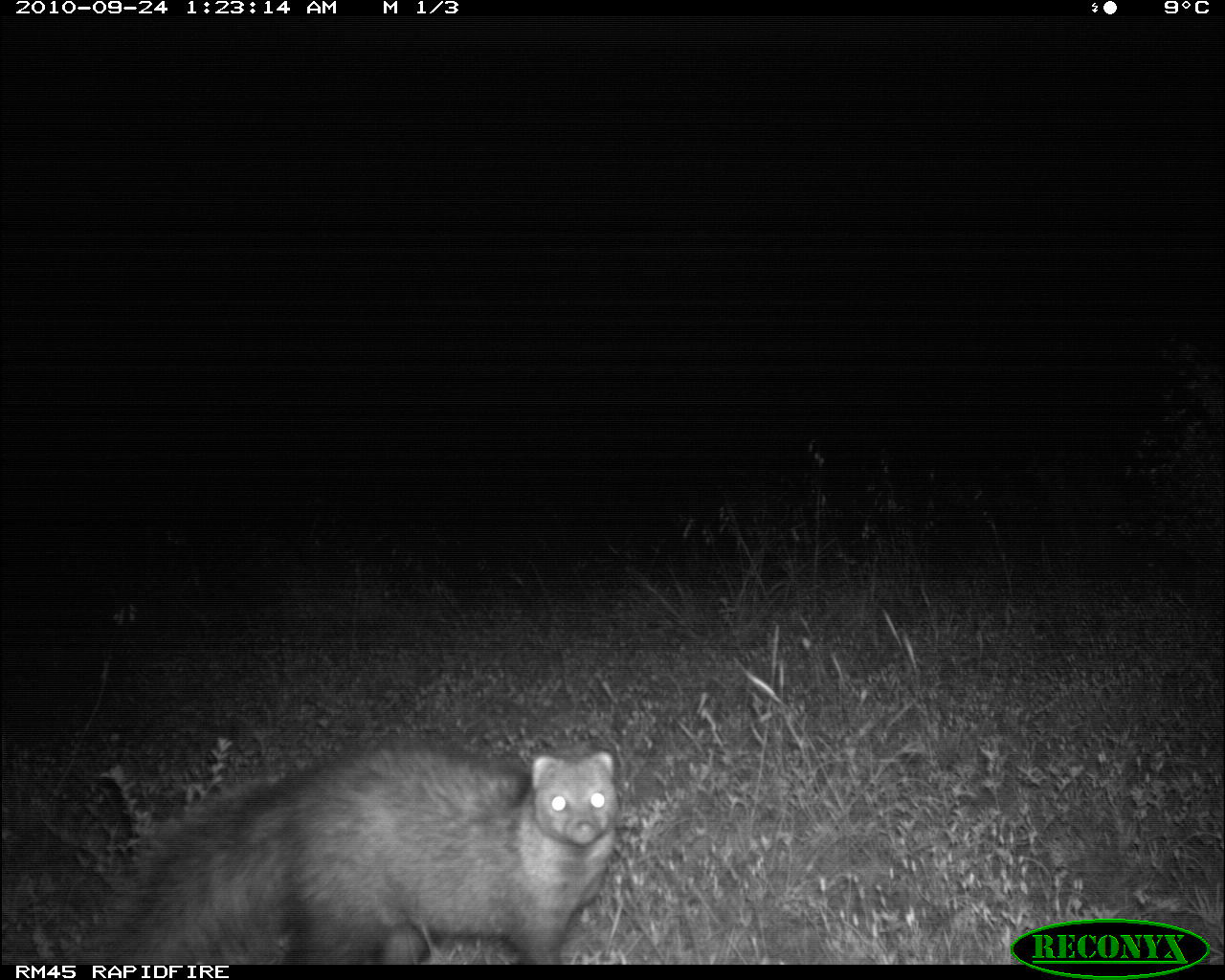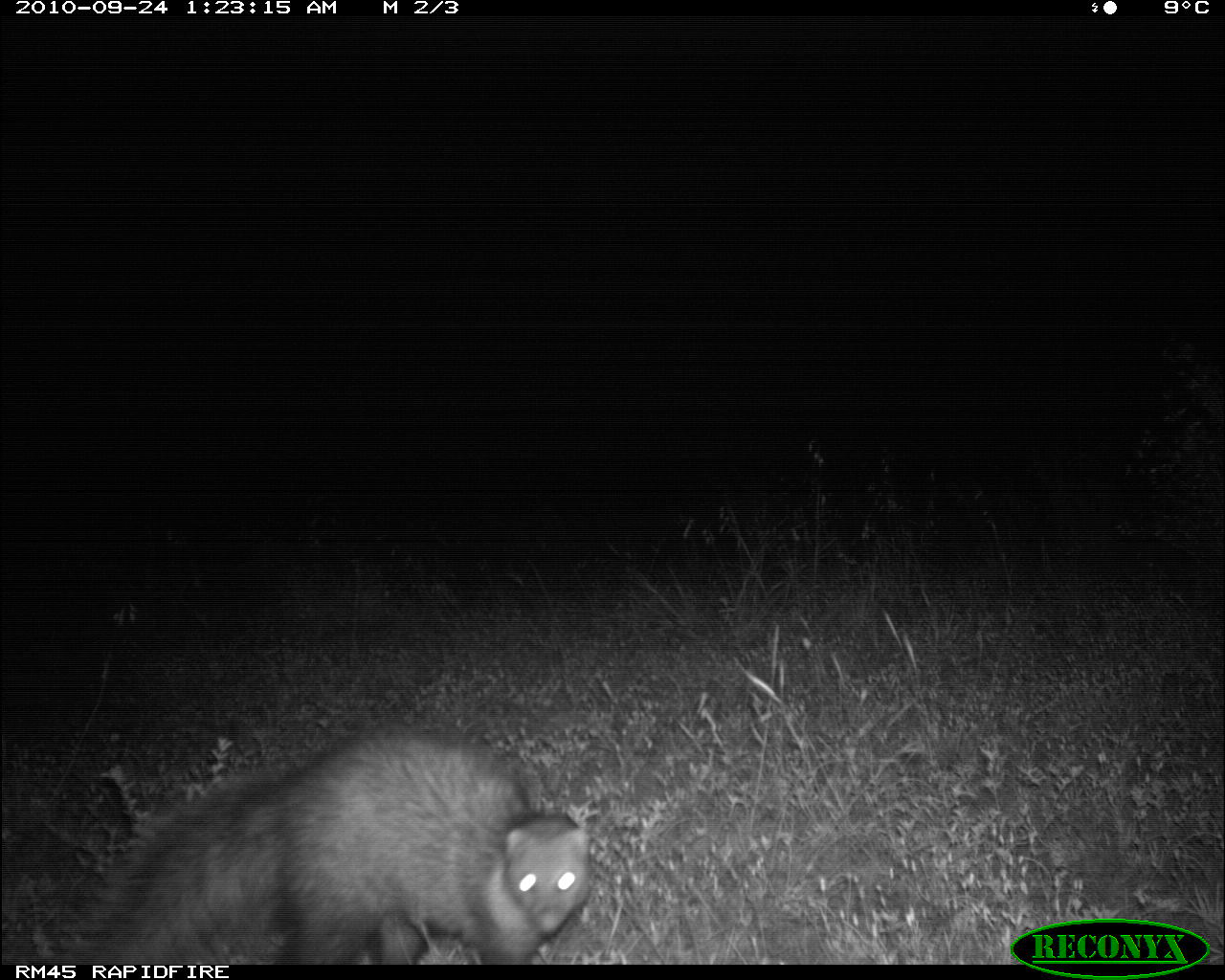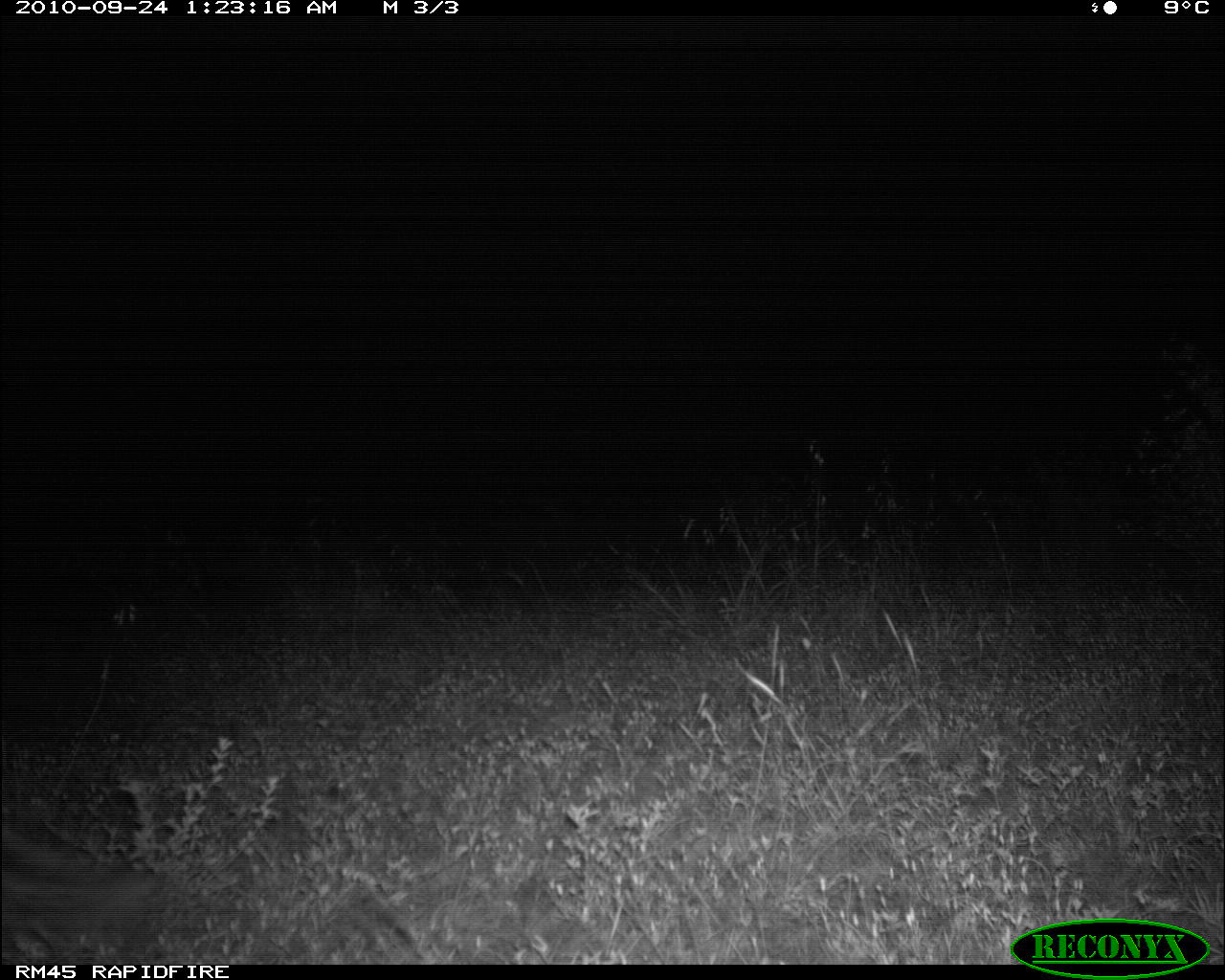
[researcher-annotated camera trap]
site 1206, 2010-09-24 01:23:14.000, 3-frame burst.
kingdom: Animalia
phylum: Chordata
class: Mammalia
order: Carnivora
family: Herpestidae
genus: Ichneumia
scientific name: Ichneumia albicauda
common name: white-tailed mongoose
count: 1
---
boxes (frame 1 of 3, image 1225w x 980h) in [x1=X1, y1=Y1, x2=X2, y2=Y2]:
ichneumia albicauda: [x1=89, y1=739, x2=617, y2=965]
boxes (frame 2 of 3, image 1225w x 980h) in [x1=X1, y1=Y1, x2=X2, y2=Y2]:
ichneumia albicauda: [x1=48, y1=720, x2=595, y2=965]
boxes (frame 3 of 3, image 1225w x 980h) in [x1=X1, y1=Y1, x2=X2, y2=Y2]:
ichneumia albicauda: [x1=0, y1=824, x2=165, y2=963]